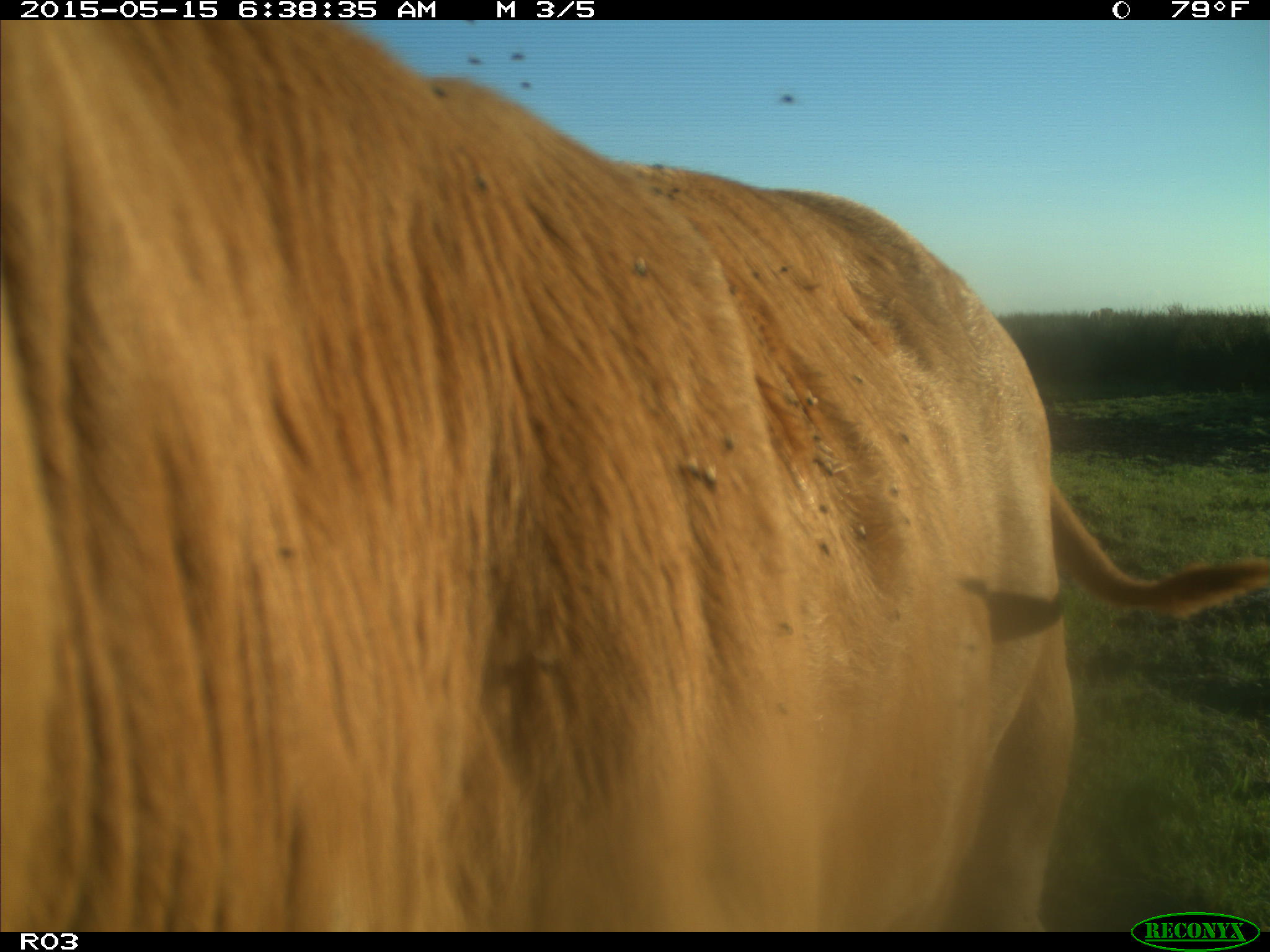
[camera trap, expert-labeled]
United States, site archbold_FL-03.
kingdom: Animalia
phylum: Chordata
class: Mammalia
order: Artiodactyla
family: Bovidae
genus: Bos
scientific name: Bos taurus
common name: domestic cow